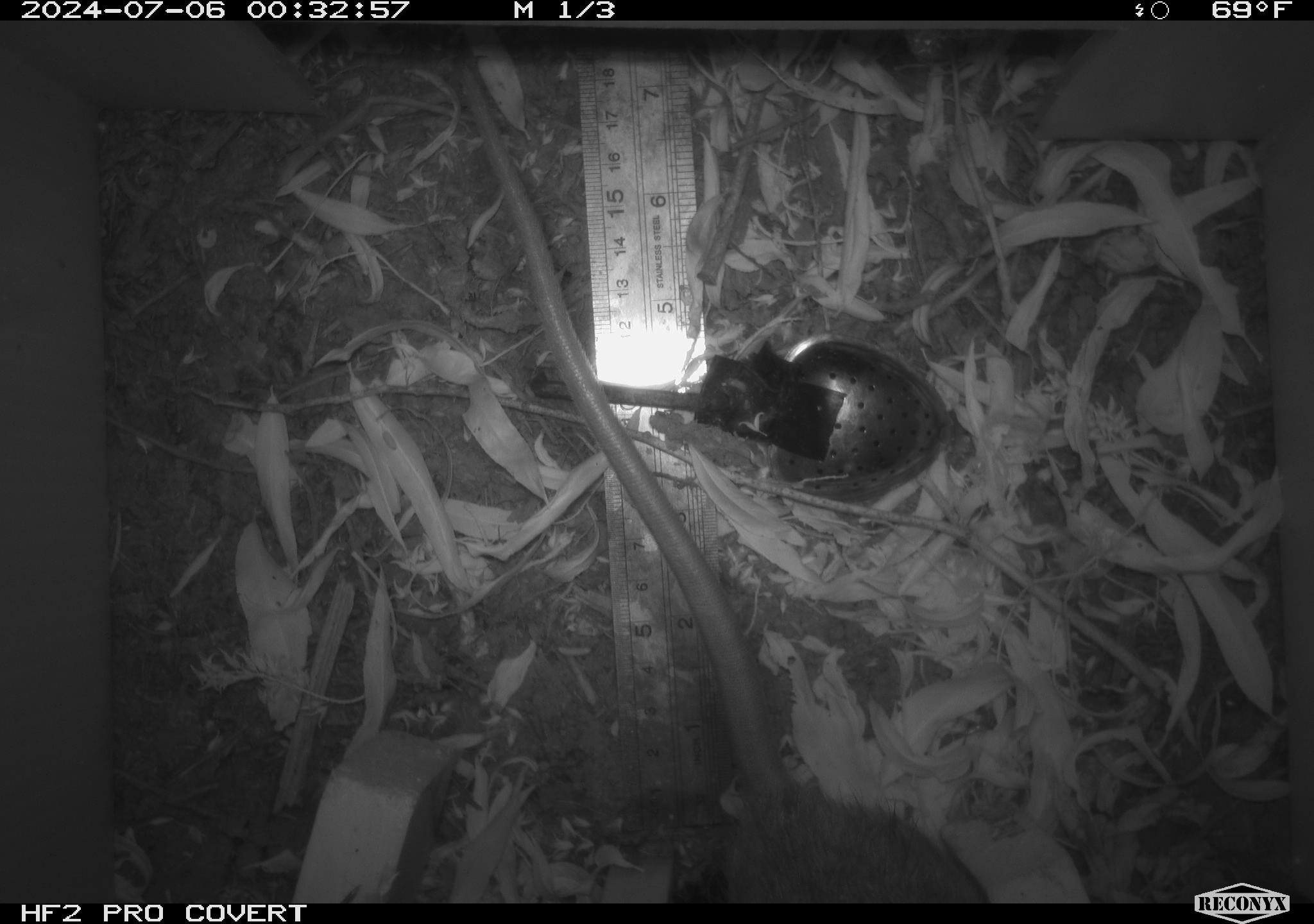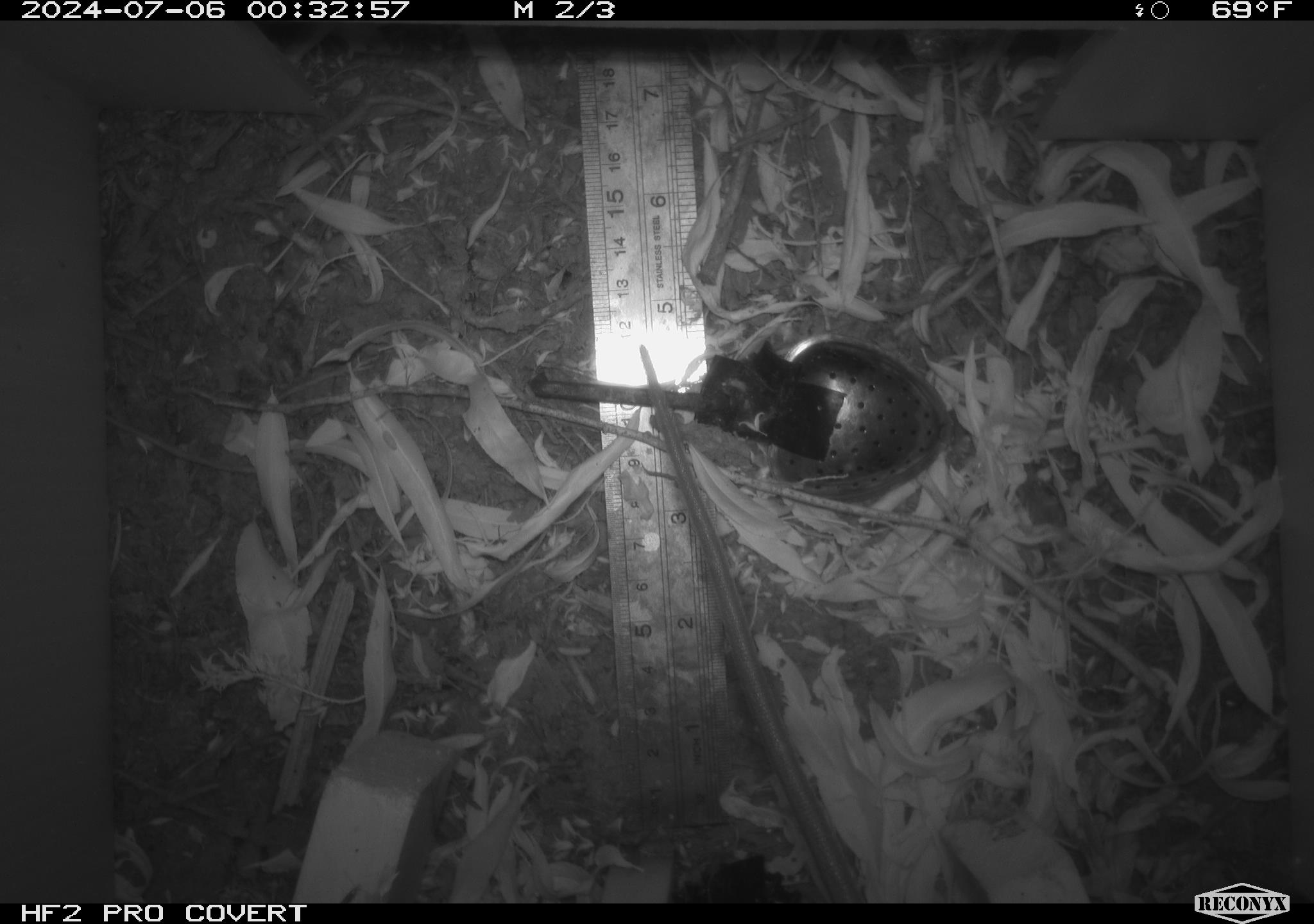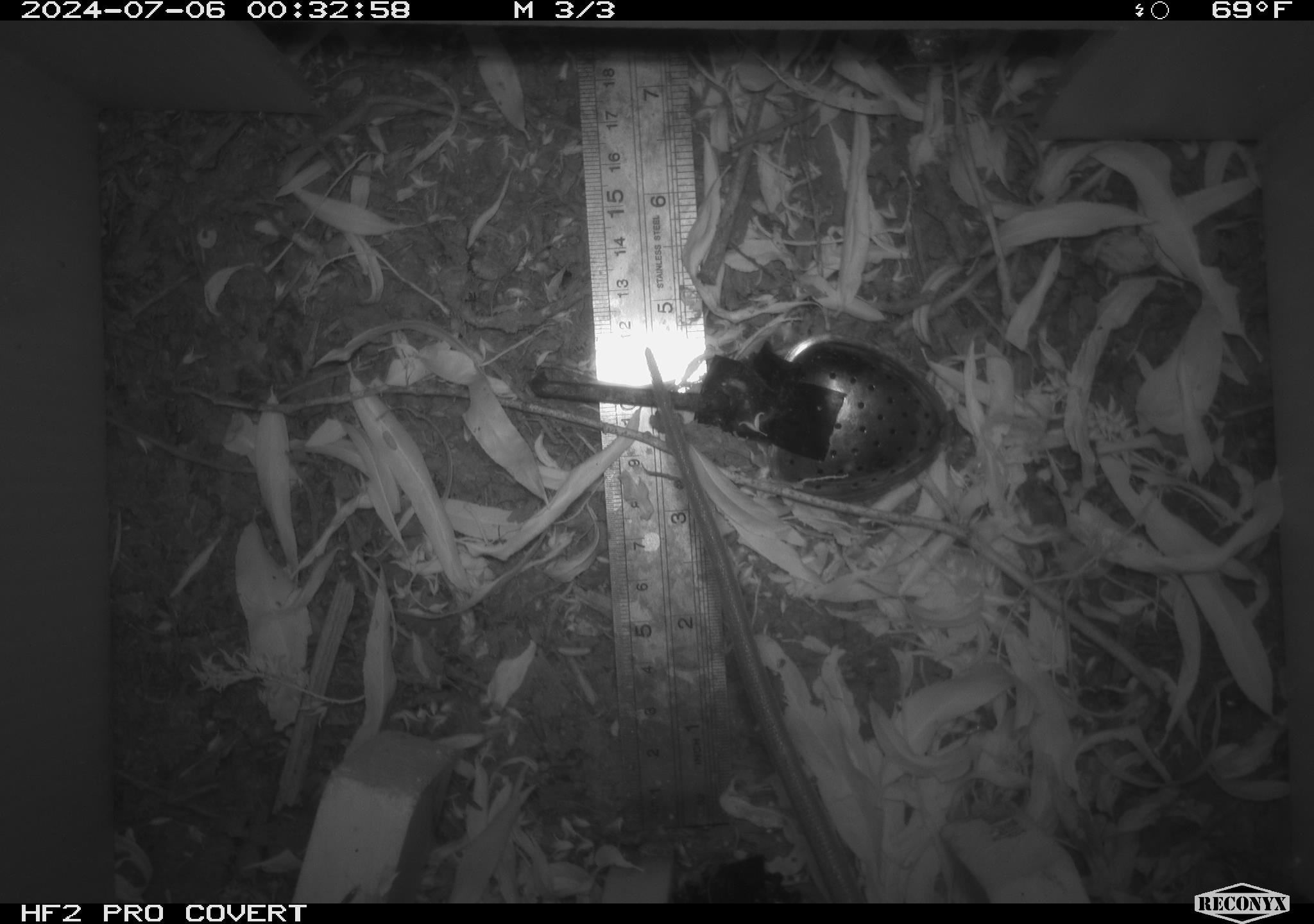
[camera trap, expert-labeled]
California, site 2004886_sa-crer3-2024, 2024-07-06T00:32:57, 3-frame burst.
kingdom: Animalia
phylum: Chordata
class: Mammalia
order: Rodentia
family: Muridae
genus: Rattus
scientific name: Rattus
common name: rat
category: rattus species